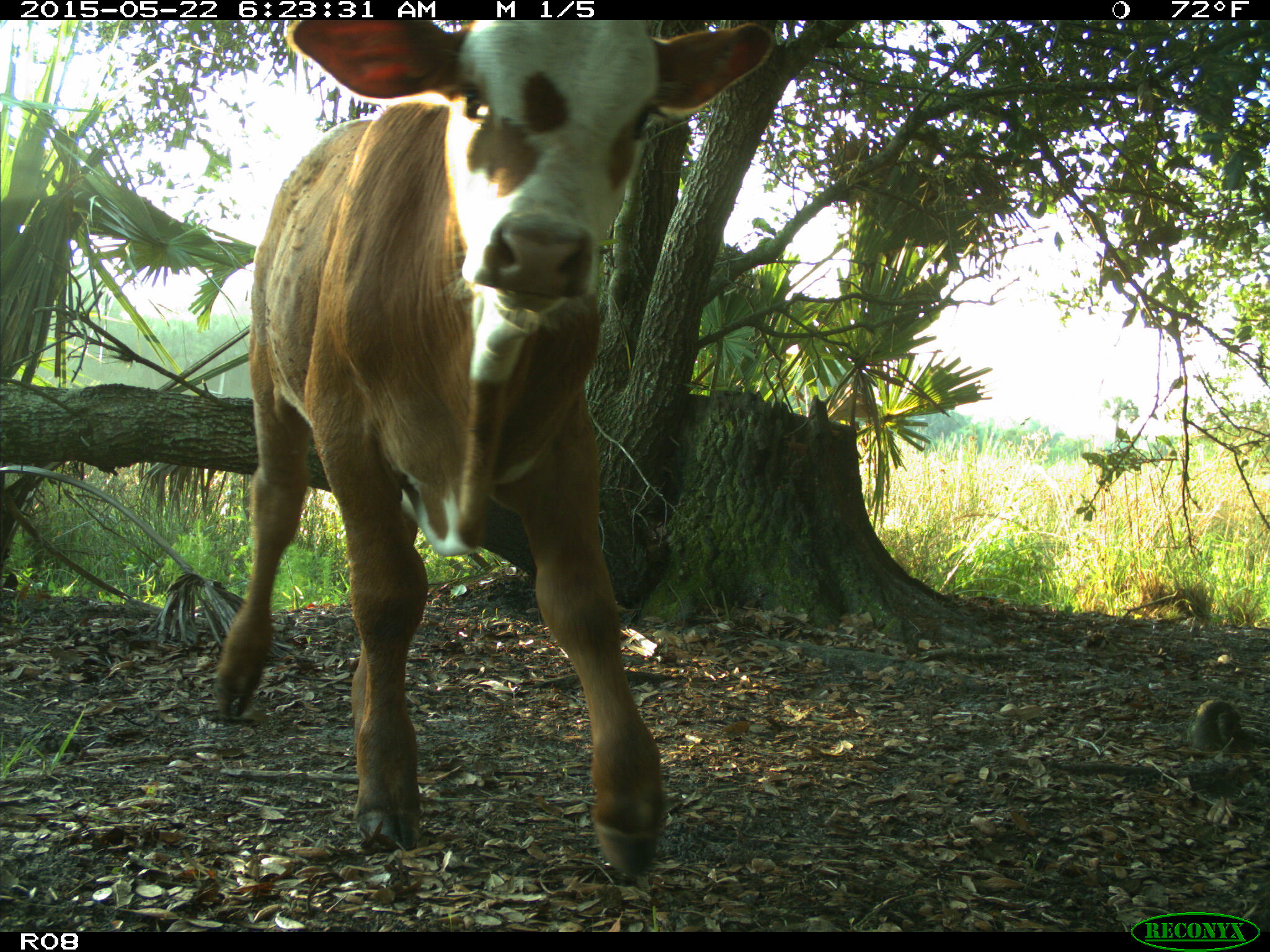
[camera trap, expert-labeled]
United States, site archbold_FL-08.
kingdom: Animalia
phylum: Chordata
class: Mammalia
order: Artiodactyla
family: Bovidae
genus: Bos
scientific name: Bos taurus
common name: domestic cow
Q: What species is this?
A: Bos taurus (domestic cow).